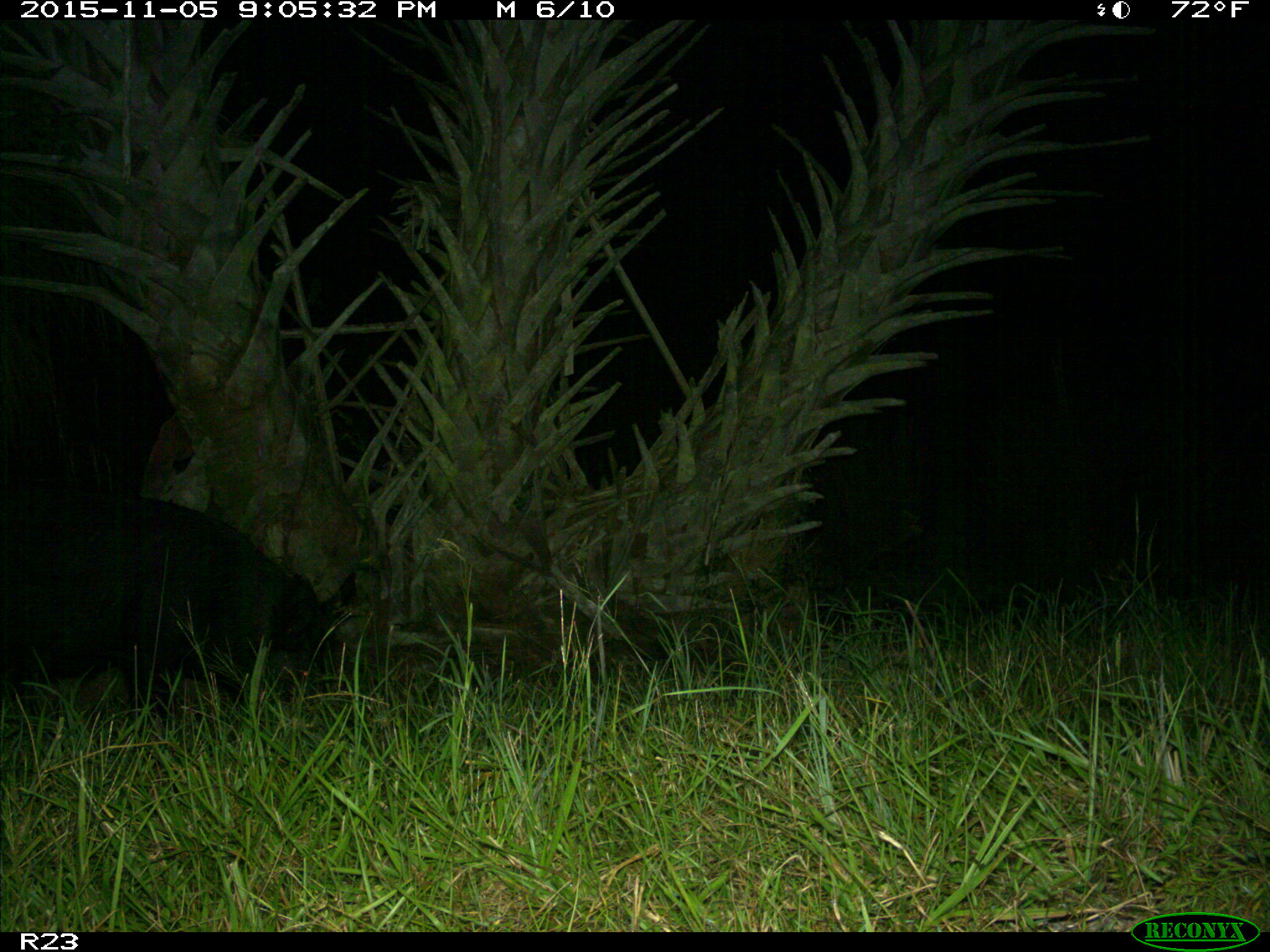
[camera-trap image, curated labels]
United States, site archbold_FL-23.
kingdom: Animalia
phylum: Chordata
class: Mammalia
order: Artiodactyla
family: Suidae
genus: Sus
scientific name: Sus scrofa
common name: wild boar